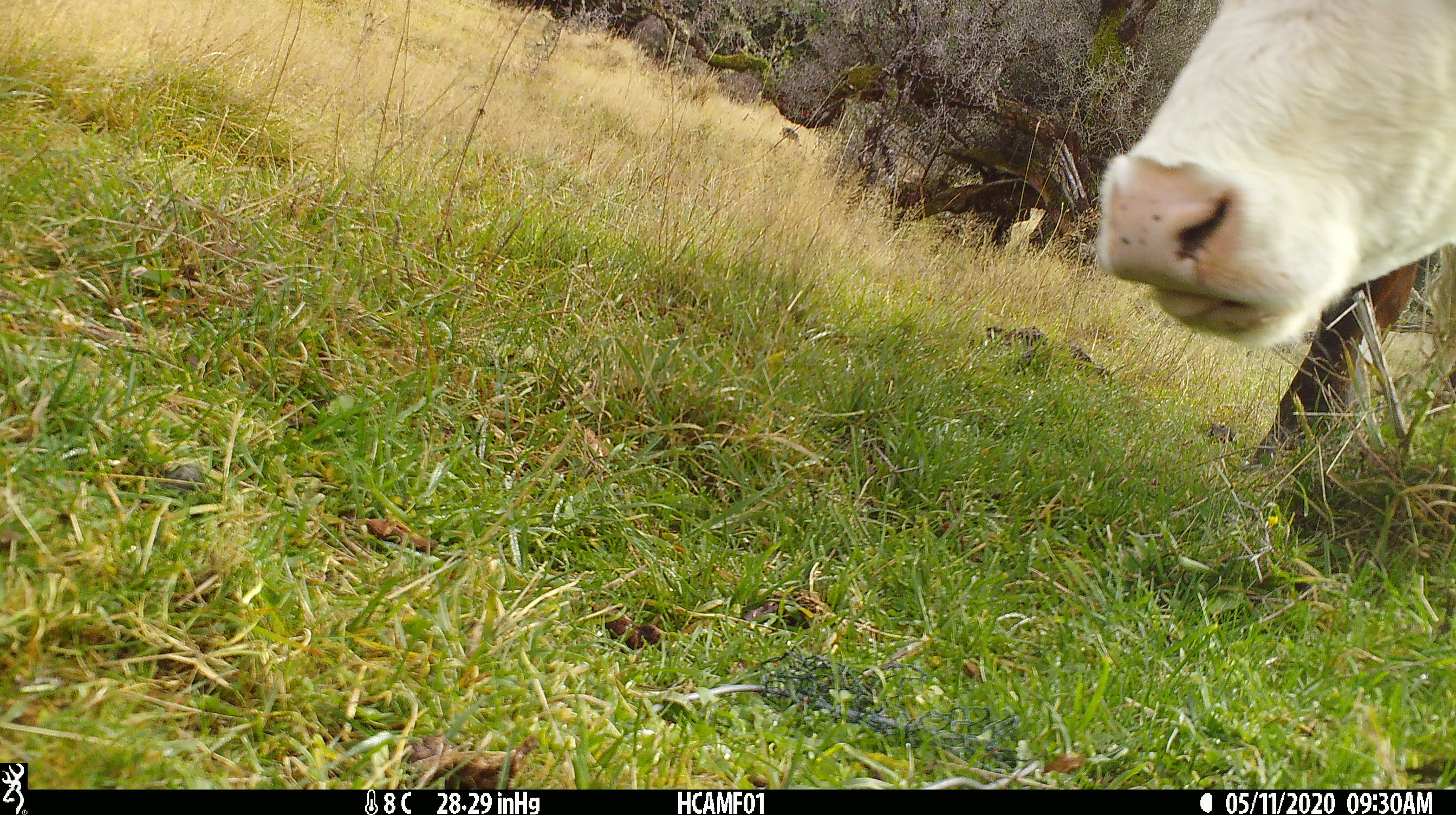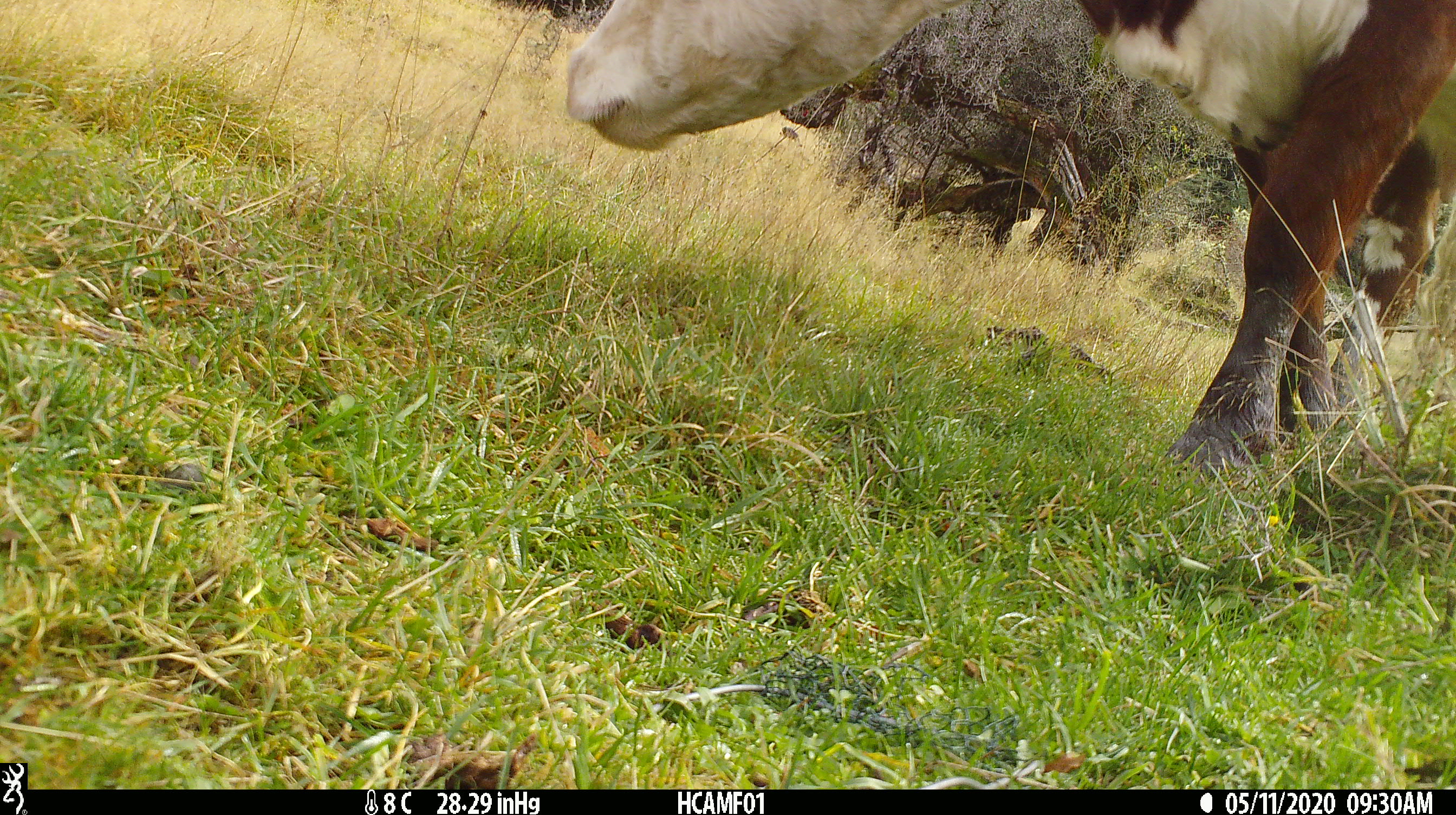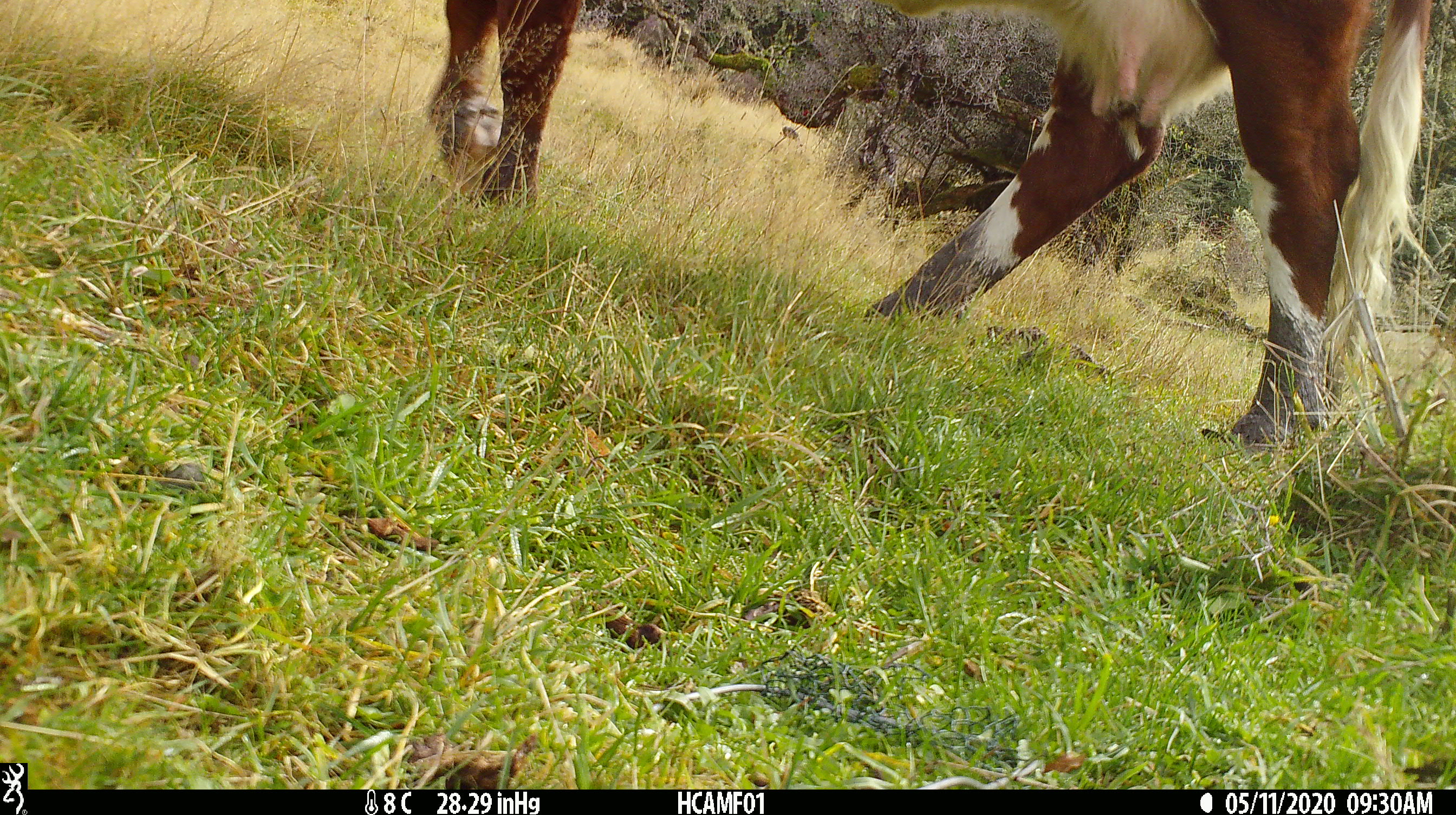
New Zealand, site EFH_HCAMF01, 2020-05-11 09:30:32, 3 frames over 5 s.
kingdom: Animalia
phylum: Chordata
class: Mammalia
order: Artiodactyla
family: Bovidae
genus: Bos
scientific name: Bos taurus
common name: domestic cow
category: cow